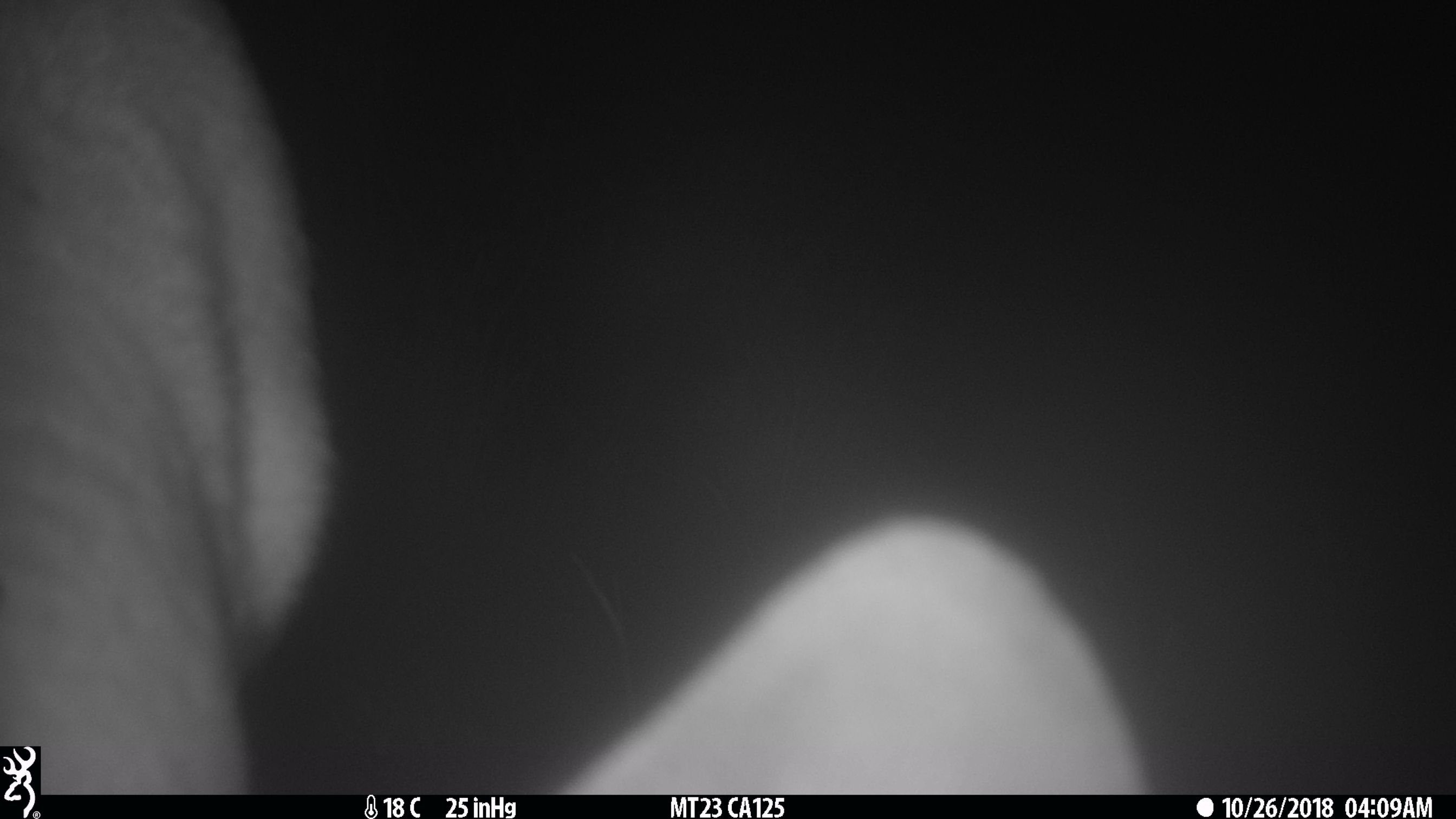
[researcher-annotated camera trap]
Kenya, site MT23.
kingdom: Animalia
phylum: Chordata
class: Mammalia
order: Artiodactyla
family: Bovidae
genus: Tragelaphus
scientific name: Tragelaphus scriptus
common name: bushbuck